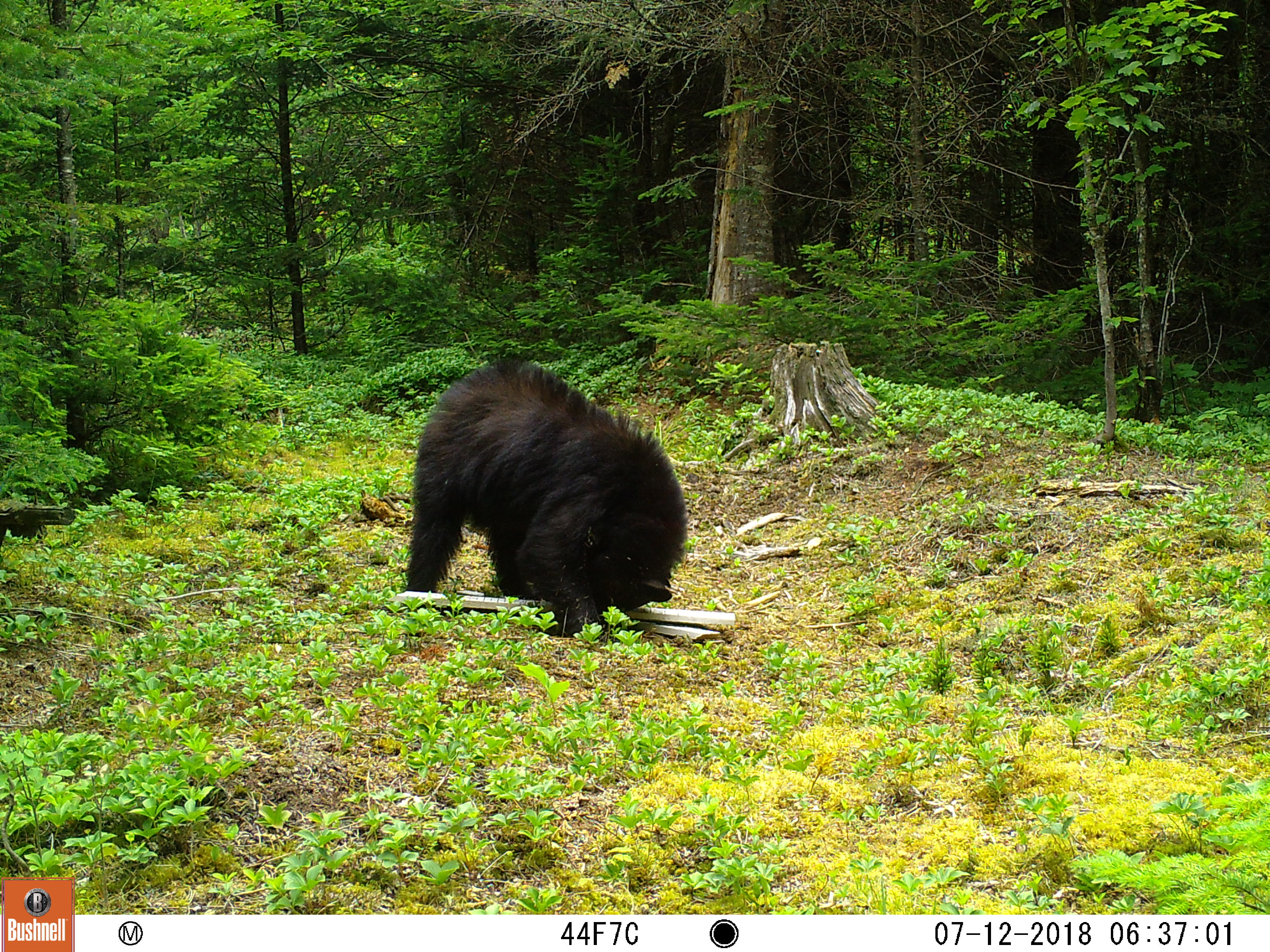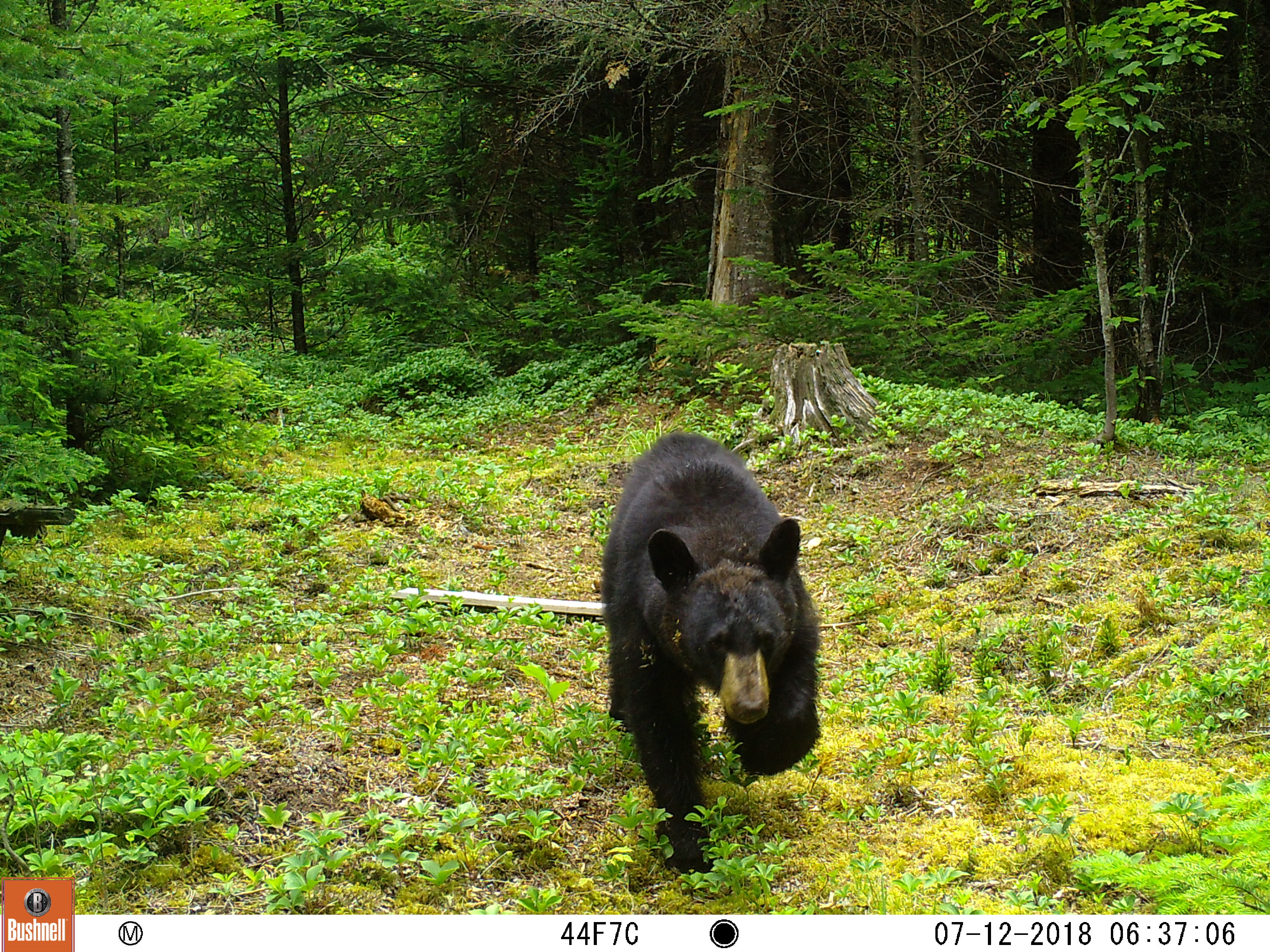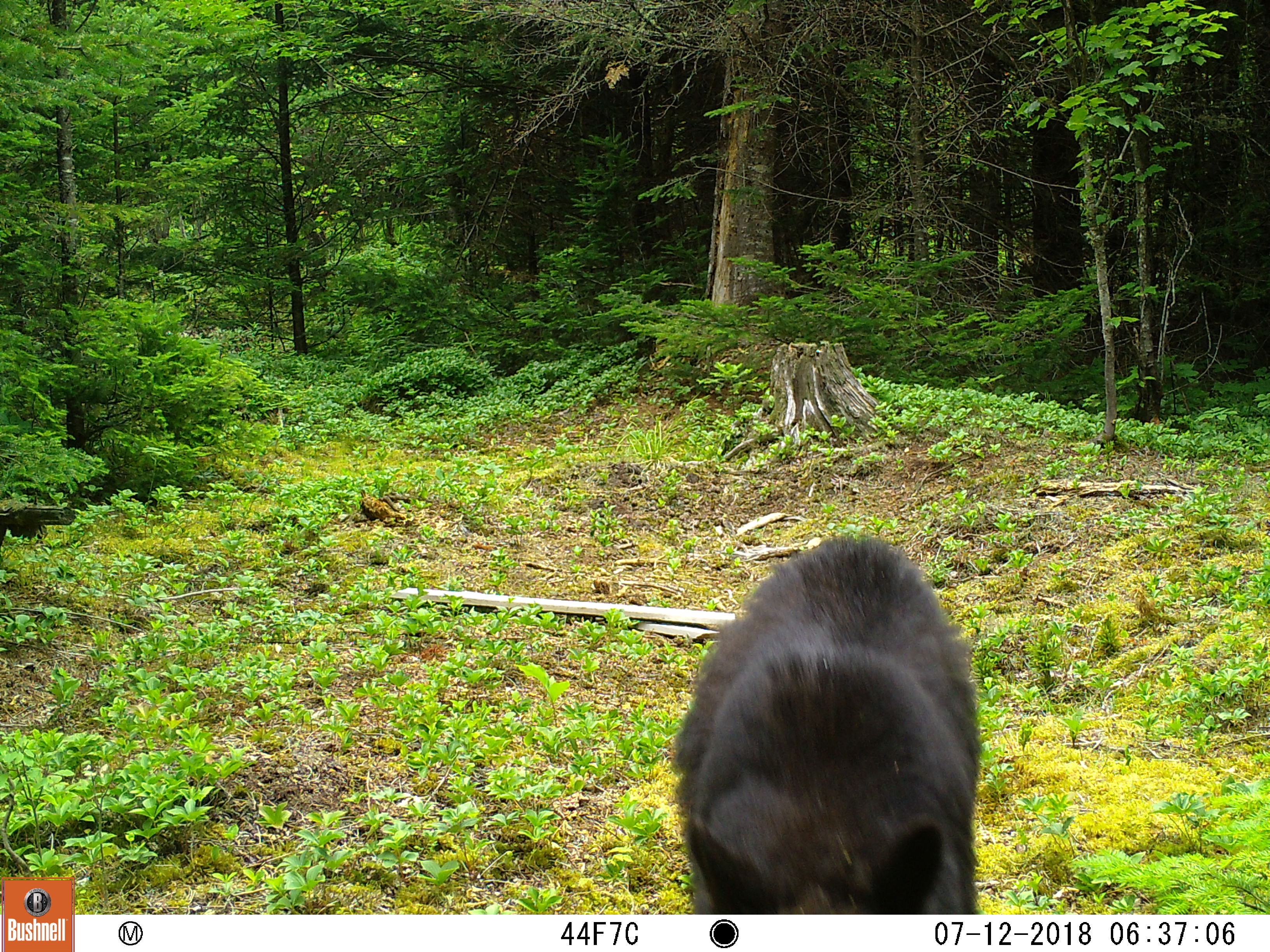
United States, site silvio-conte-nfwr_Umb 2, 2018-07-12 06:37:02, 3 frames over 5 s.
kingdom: Animalia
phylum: Chordata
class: Mammalia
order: Carnivora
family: Ursidae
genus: Ursus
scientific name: Ursus americanus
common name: black bear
Black bear (Ursus americanus).